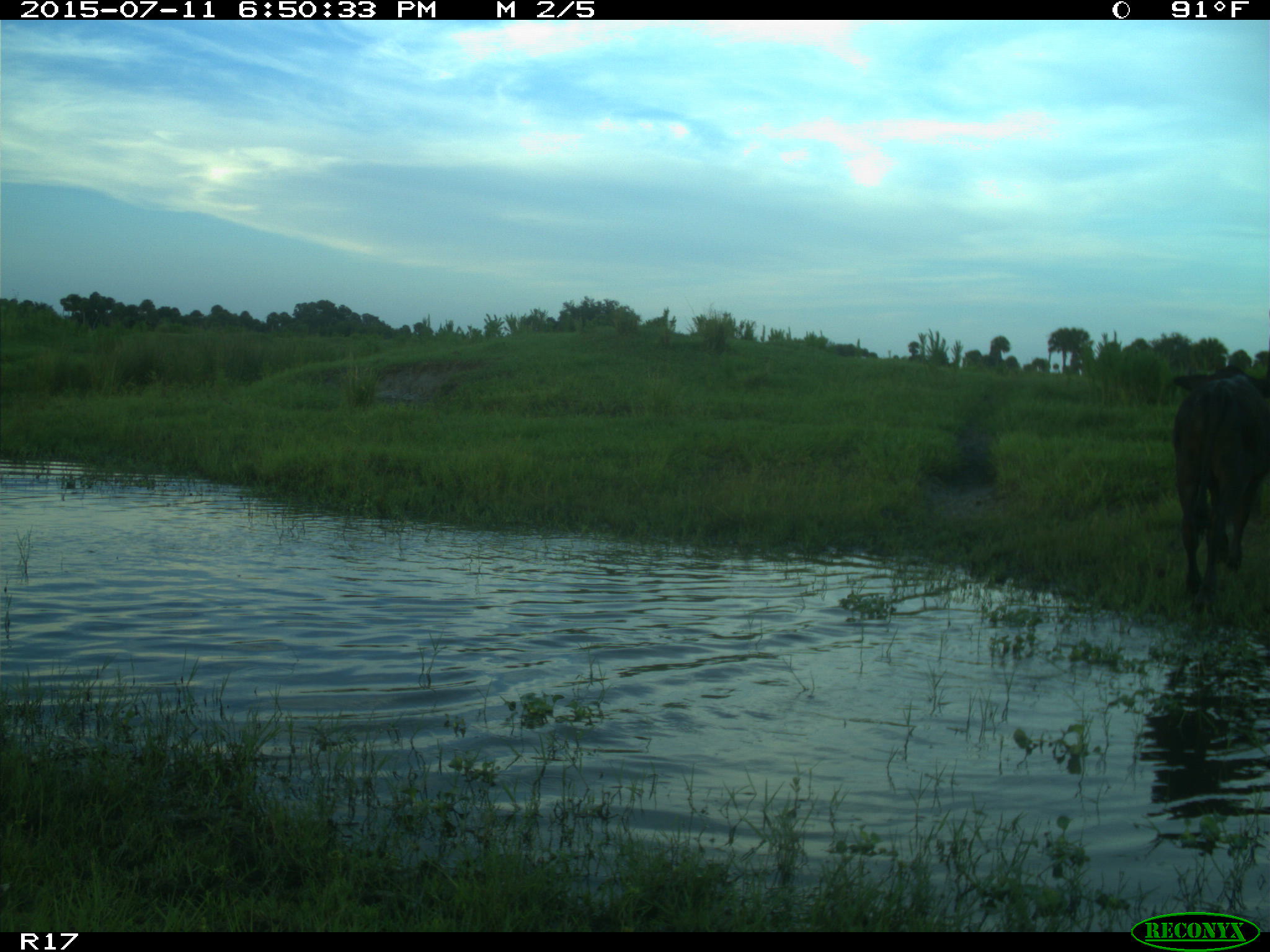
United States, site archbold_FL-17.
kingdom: Animalia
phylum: Chordata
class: Mammalia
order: Artiodactyla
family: Bovidae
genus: Bos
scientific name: Bos taurus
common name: domestic cow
Bos taurus (domestic cow).